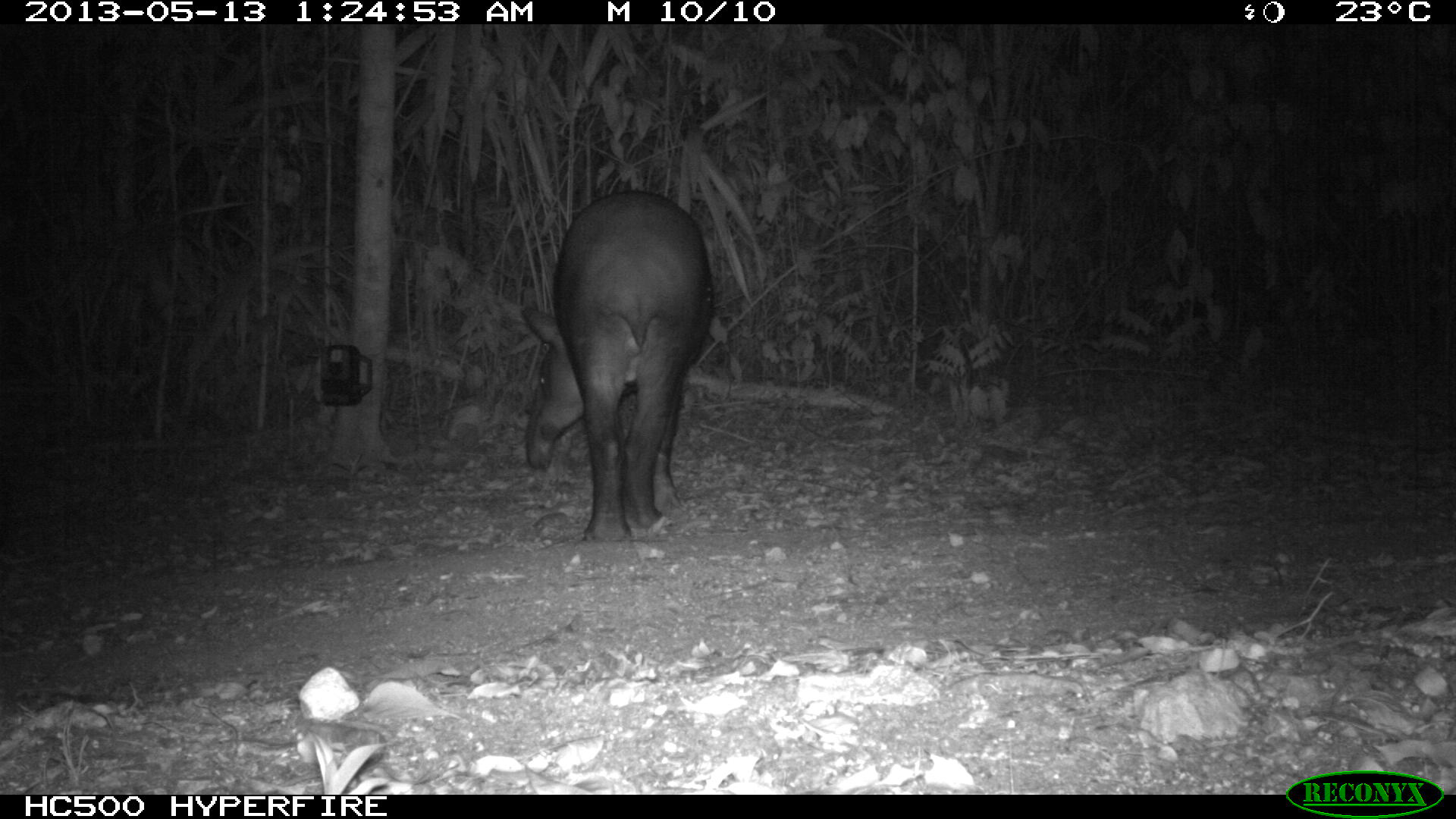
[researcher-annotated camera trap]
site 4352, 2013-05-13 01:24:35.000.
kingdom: Animalia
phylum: Chordata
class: Mammalia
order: Perissodactyla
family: Tapiridae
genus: Tapirus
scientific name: Tapirus bairdii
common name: baird's tapir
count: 2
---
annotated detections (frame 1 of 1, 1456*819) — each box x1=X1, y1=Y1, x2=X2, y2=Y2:
tapirus bairdii: x1=522, y1=190, x2=713, y2=543